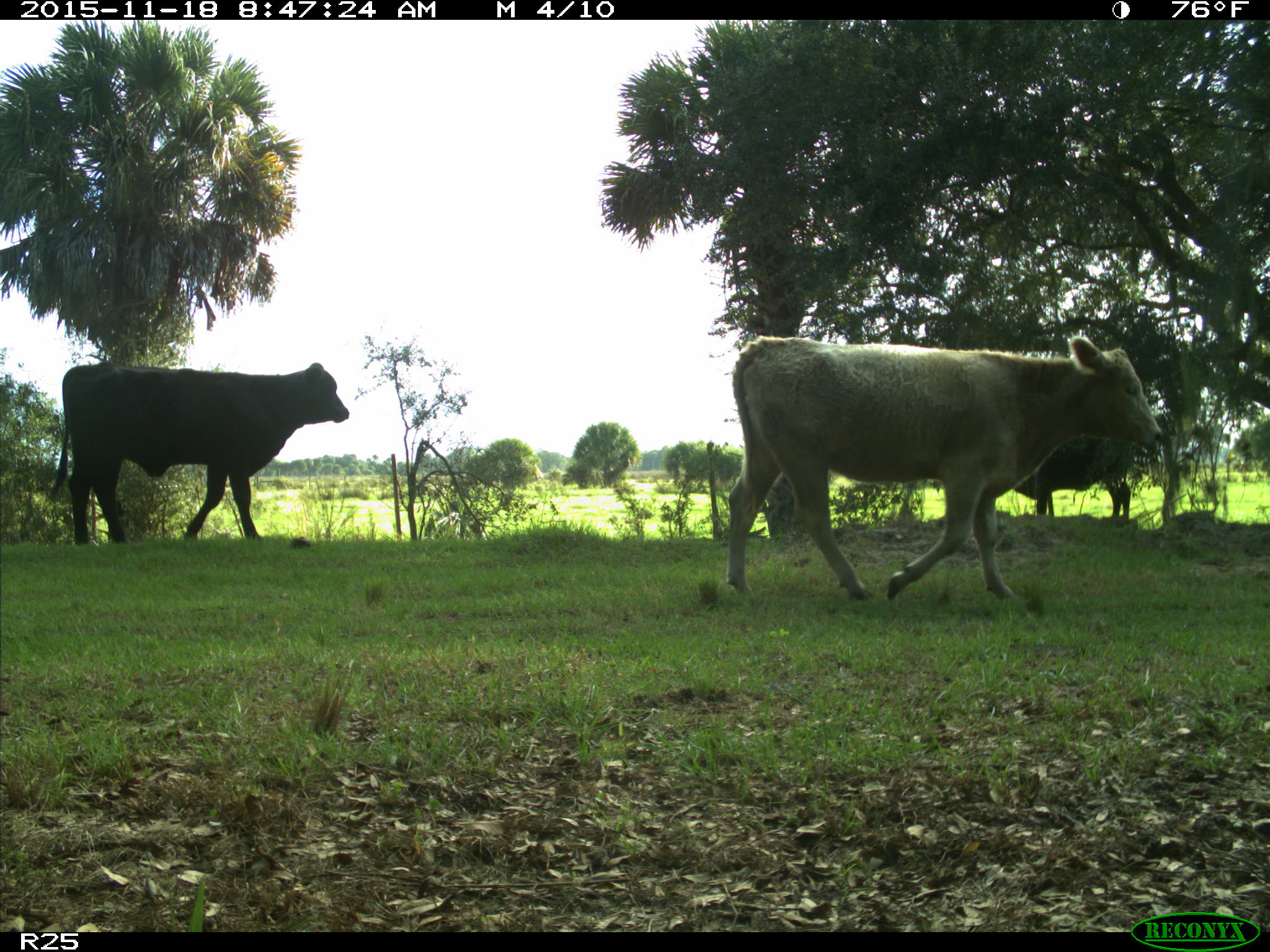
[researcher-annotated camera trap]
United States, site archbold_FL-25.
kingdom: Animalia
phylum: Chordata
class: Mammalia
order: Artiodactyla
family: Bovidae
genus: Bos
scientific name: Bos taurus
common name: domestic cow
Bos taurus (domestic cow).